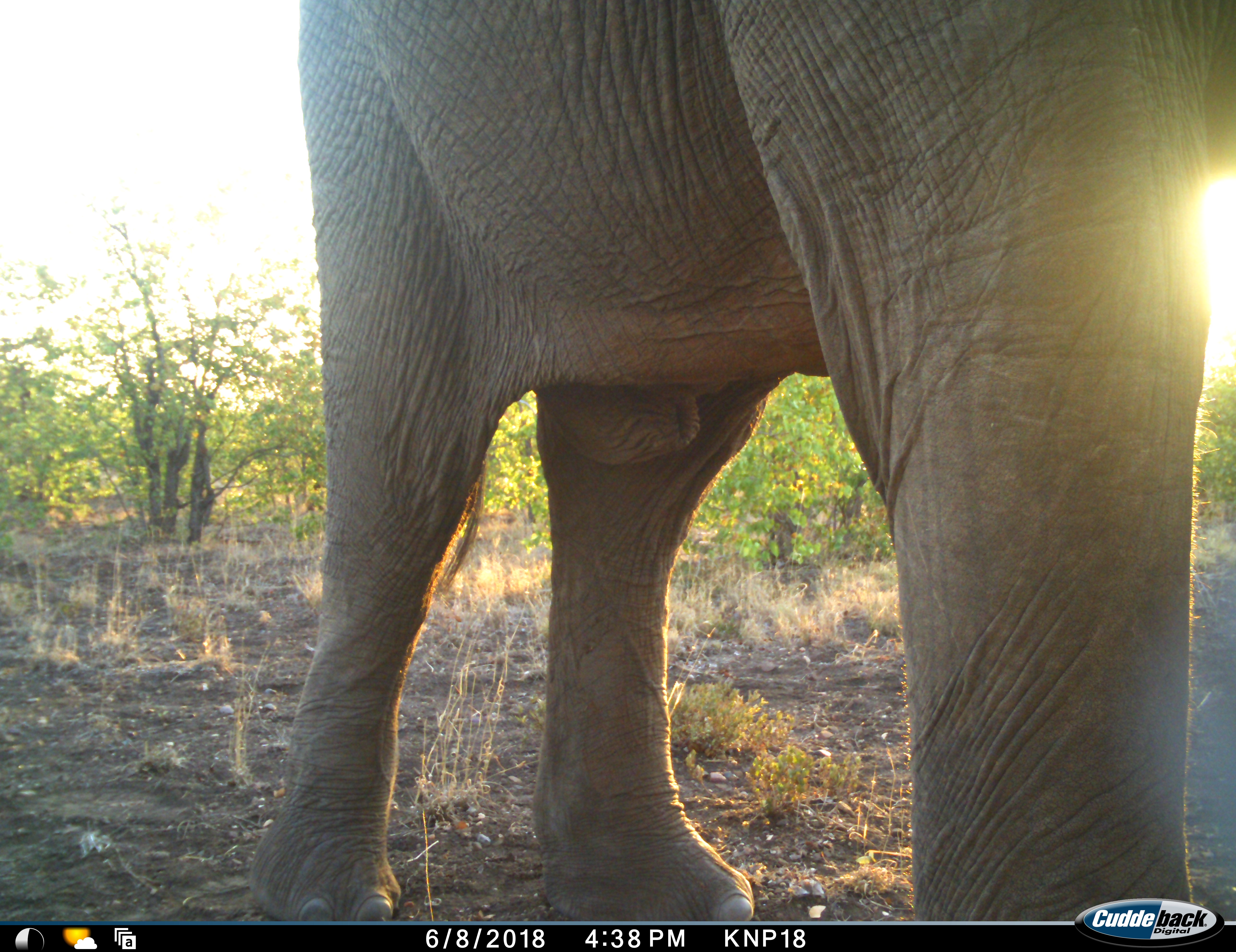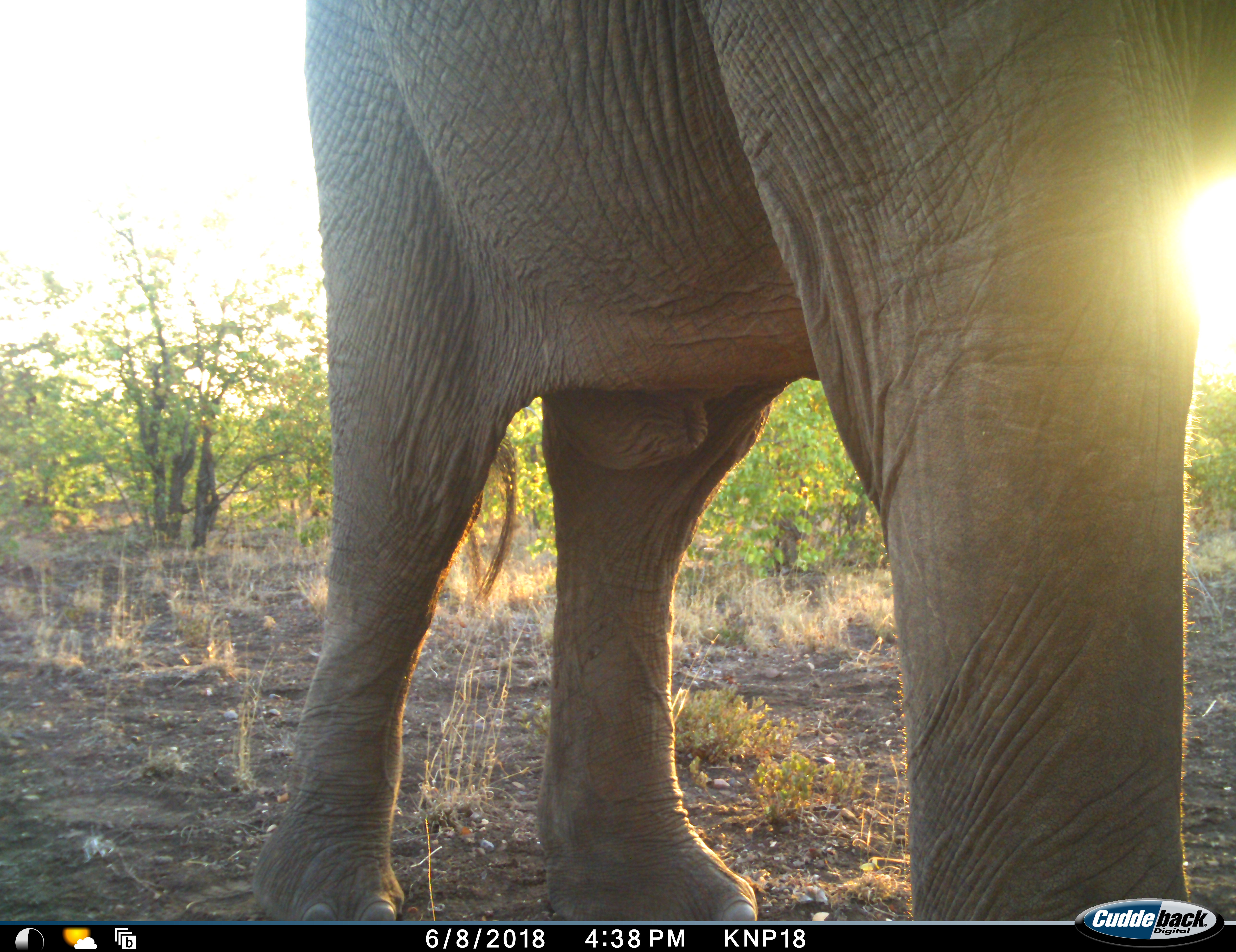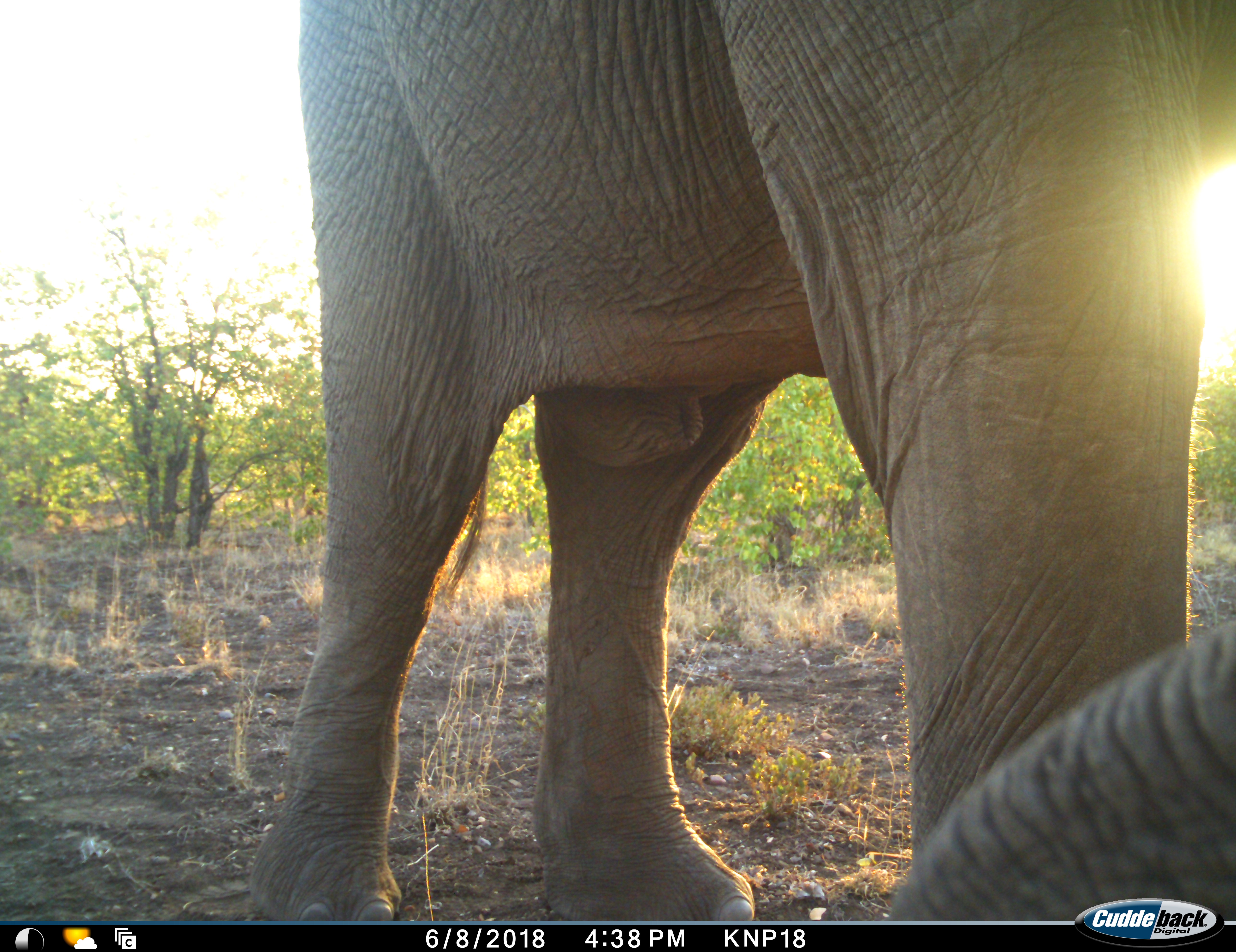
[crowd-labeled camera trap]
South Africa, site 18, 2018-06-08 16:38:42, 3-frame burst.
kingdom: Animalia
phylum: Chordata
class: Mammalia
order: Proboscidea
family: Elephantidae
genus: Loxodonta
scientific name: Loxodonta africana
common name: african bush elephant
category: elephant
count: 1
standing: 90%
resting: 0%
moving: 10%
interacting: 0%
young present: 0%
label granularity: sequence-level